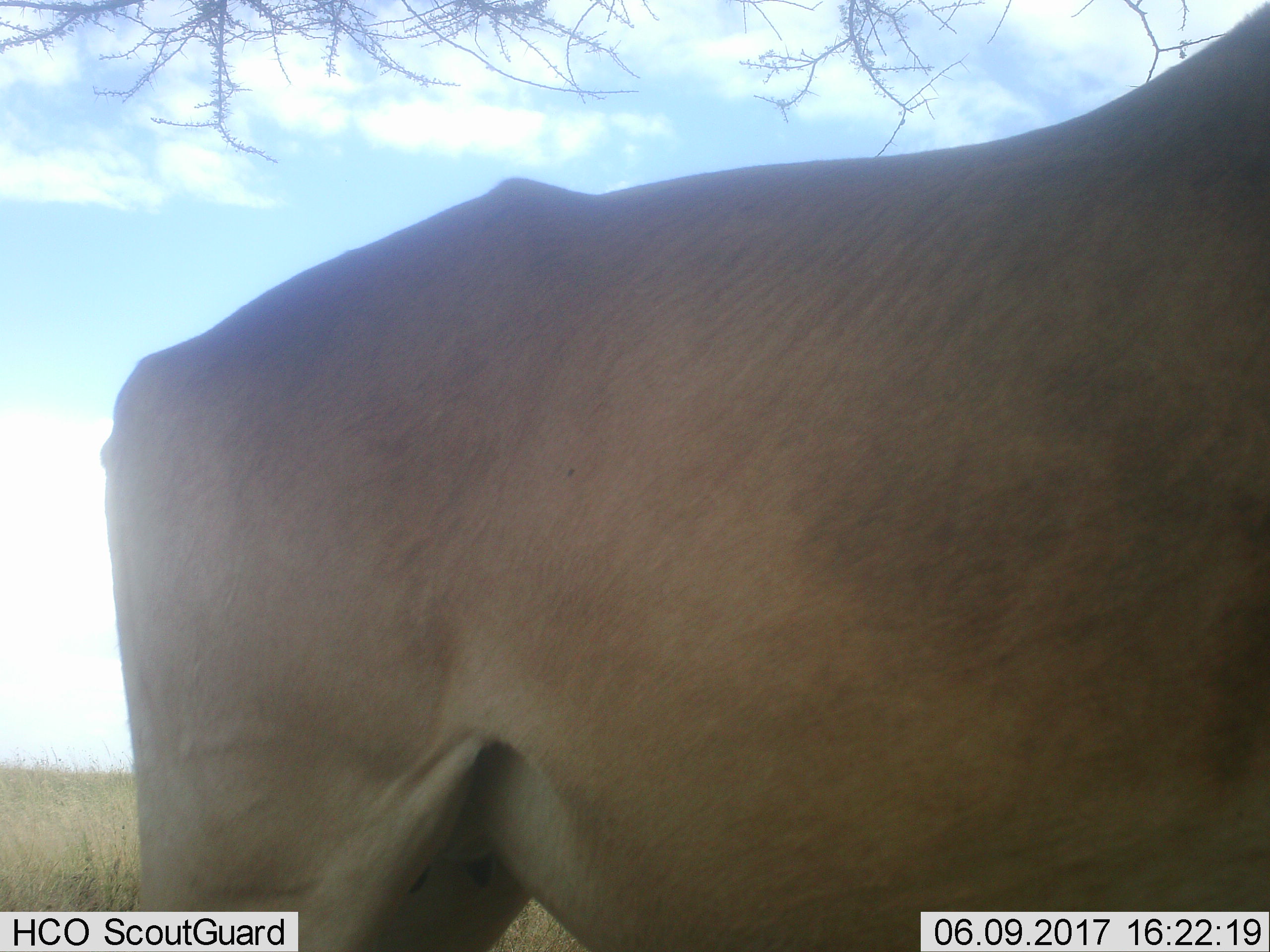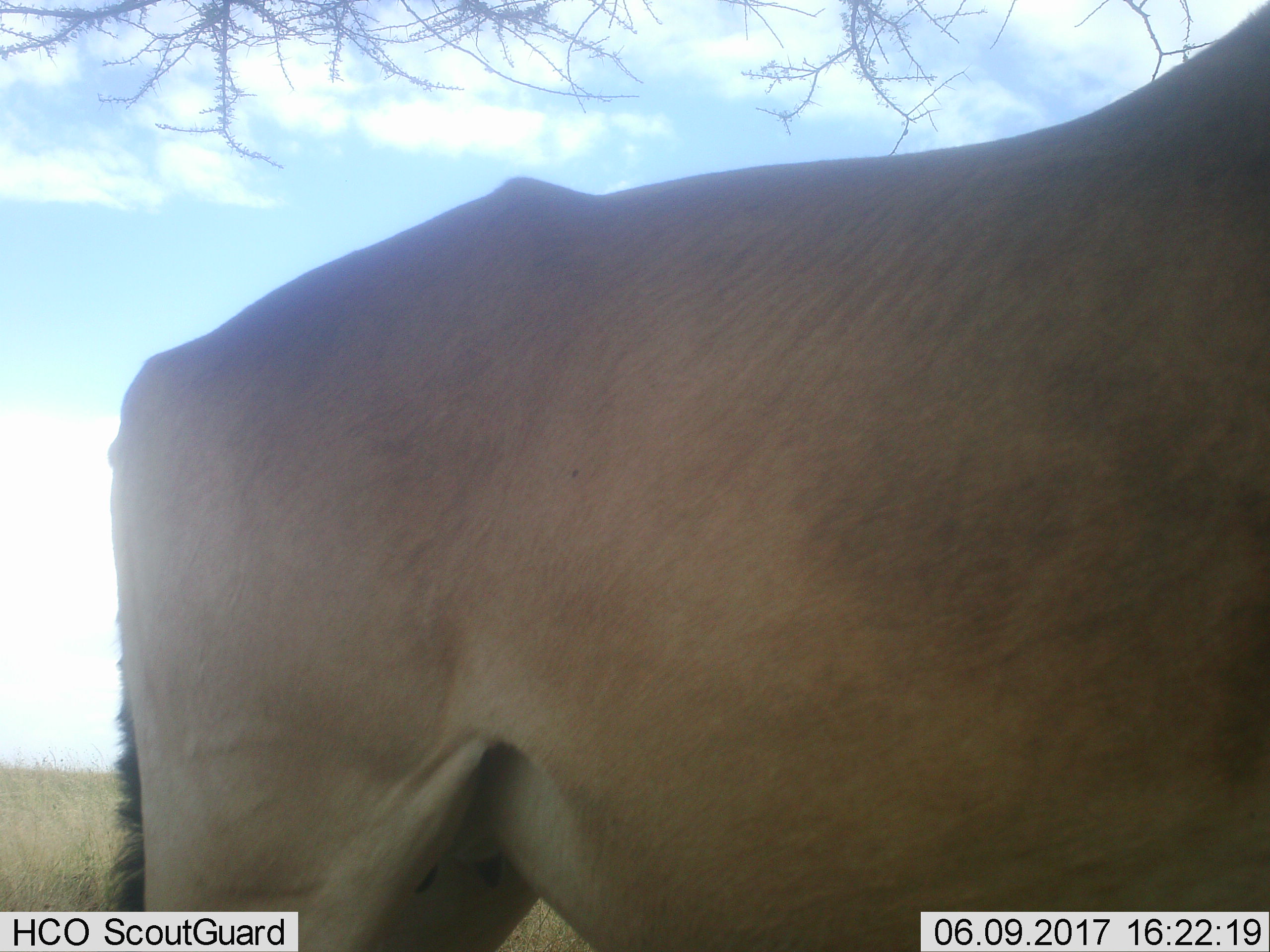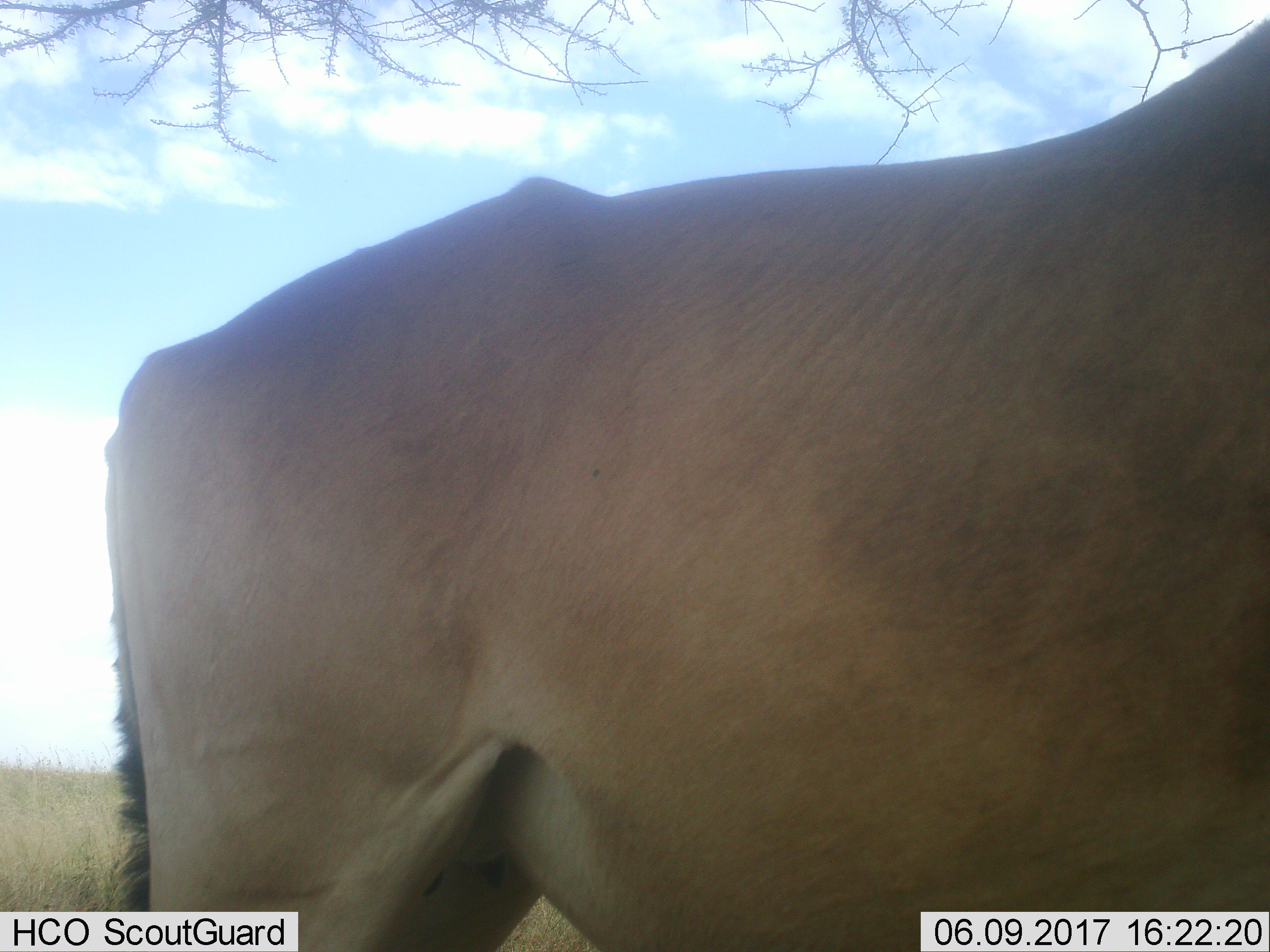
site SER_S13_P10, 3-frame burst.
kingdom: Animalia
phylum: Chordata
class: Mammalia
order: Artiodactyla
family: Bovidae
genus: Alcelaphus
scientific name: Alcelaphus buselaphus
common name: hartebeest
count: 1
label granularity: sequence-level